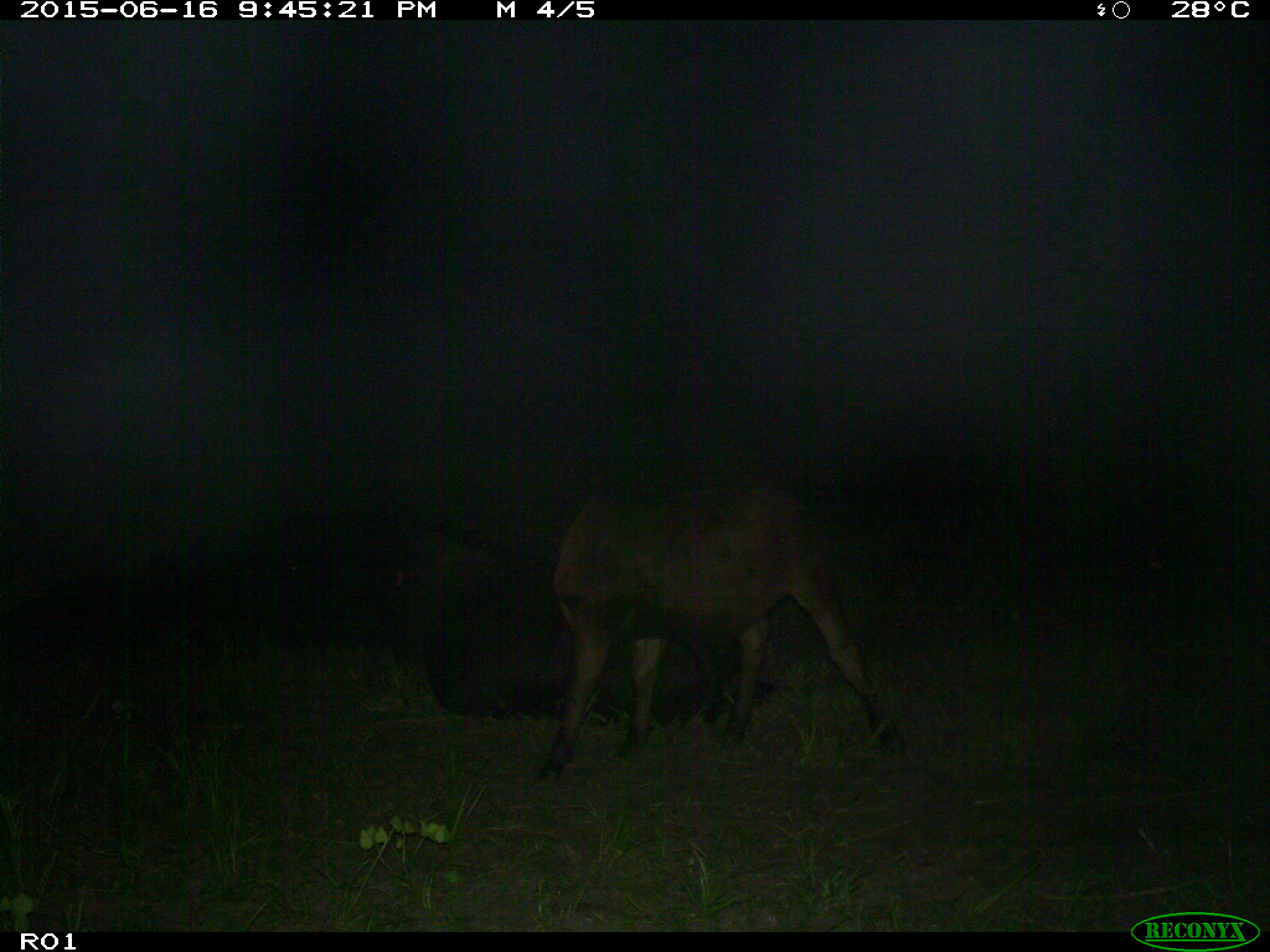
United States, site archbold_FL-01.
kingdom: Animalia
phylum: Chordata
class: Mammalia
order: Artiodactyla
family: Bovidae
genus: Bos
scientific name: Bos taurus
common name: domestic cow